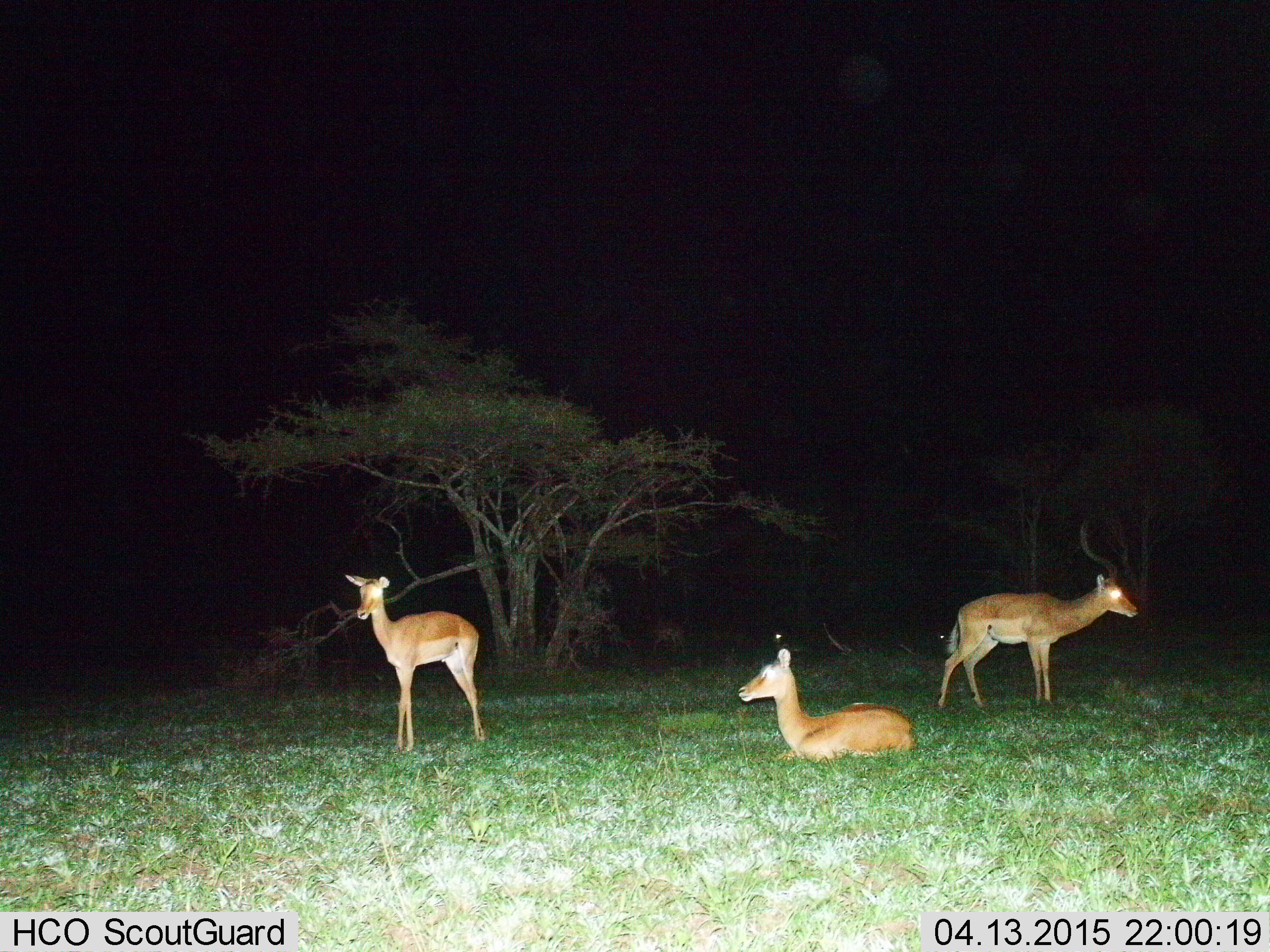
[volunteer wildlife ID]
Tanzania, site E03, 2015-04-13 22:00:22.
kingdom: Animalia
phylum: Chordata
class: Mammalia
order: Artiodactyla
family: Bovidae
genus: Aepyceros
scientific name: Aepyceros melampus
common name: impala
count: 3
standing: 100%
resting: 100%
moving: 0%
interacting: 0%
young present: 10%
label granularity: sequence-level